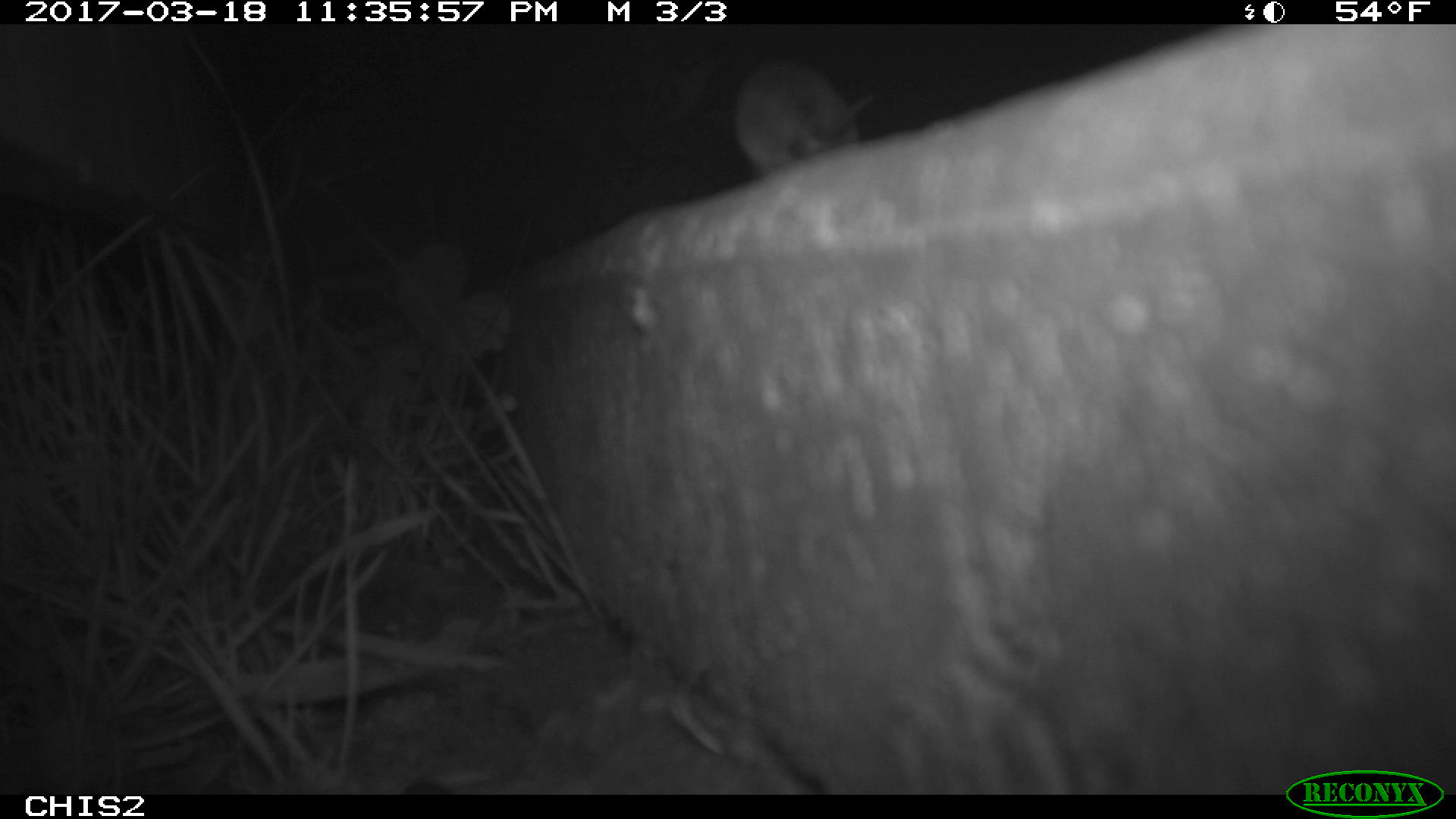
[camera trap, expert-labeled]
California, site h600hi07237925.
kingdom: Animalia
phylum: Chordata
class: Mammalia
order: Rodentia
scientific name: Rodentia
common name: rodent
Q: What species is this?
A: Rodent (Rodentia).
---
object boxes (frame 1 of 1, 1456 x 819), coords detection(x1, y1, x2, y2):
rodent: detection(733, 58, 875, 178)